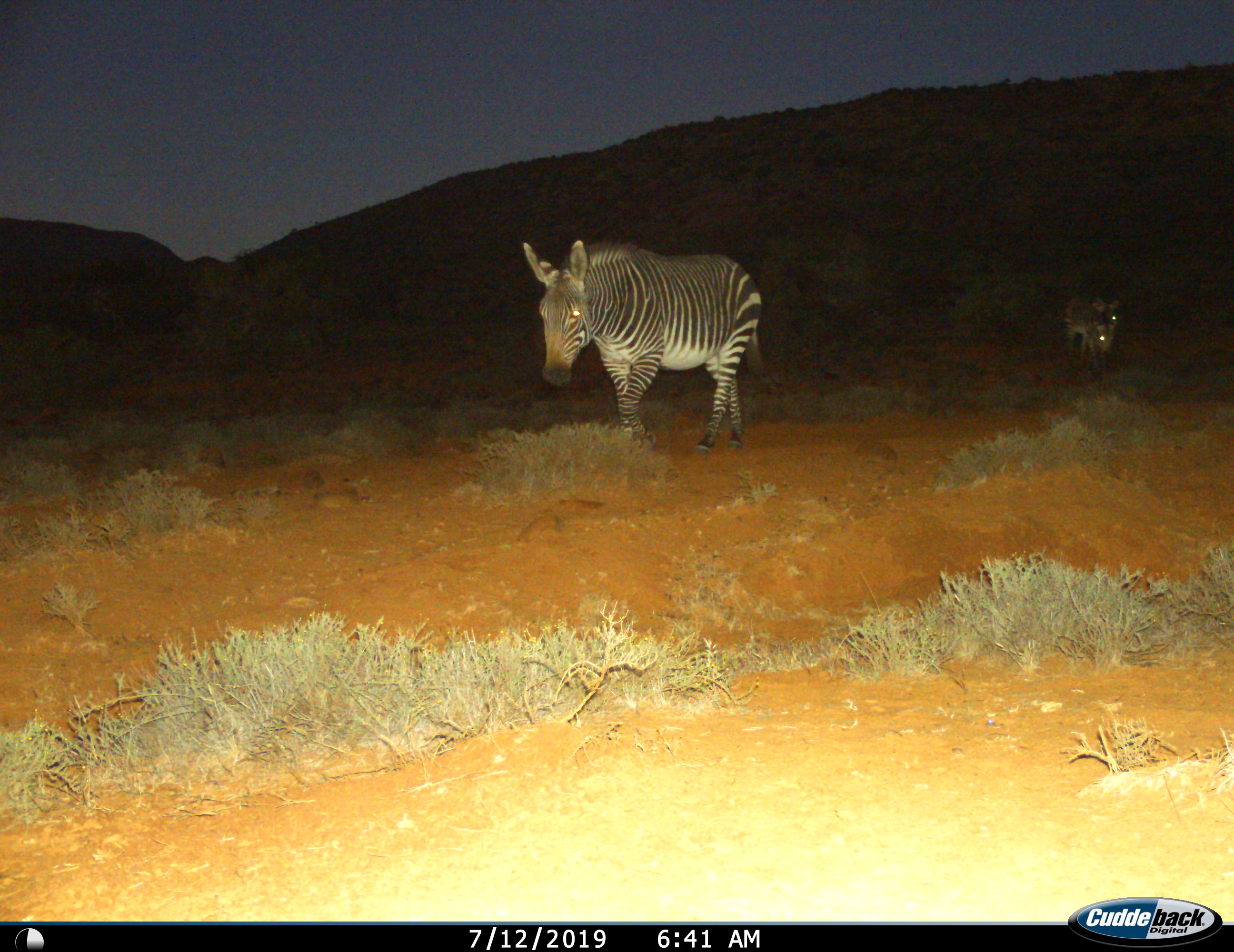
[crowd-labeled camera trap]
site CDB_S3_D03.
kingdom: Animalia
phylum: Chordata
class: Mammalia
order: Perissodactyla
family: Equidae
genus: Equus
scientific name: Equus zebra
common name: mountain zebra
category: zebramountain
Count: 3.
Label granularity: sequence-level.